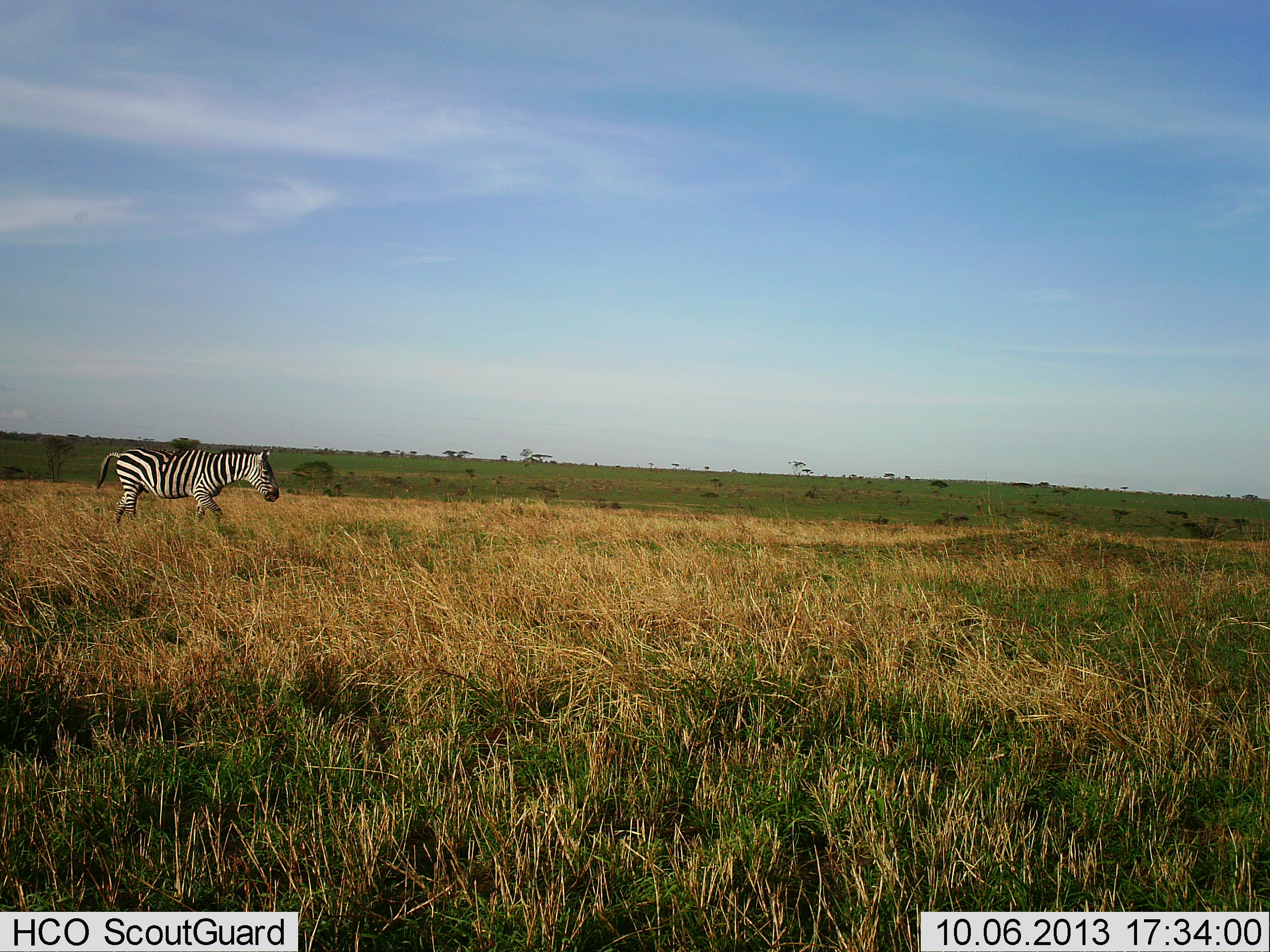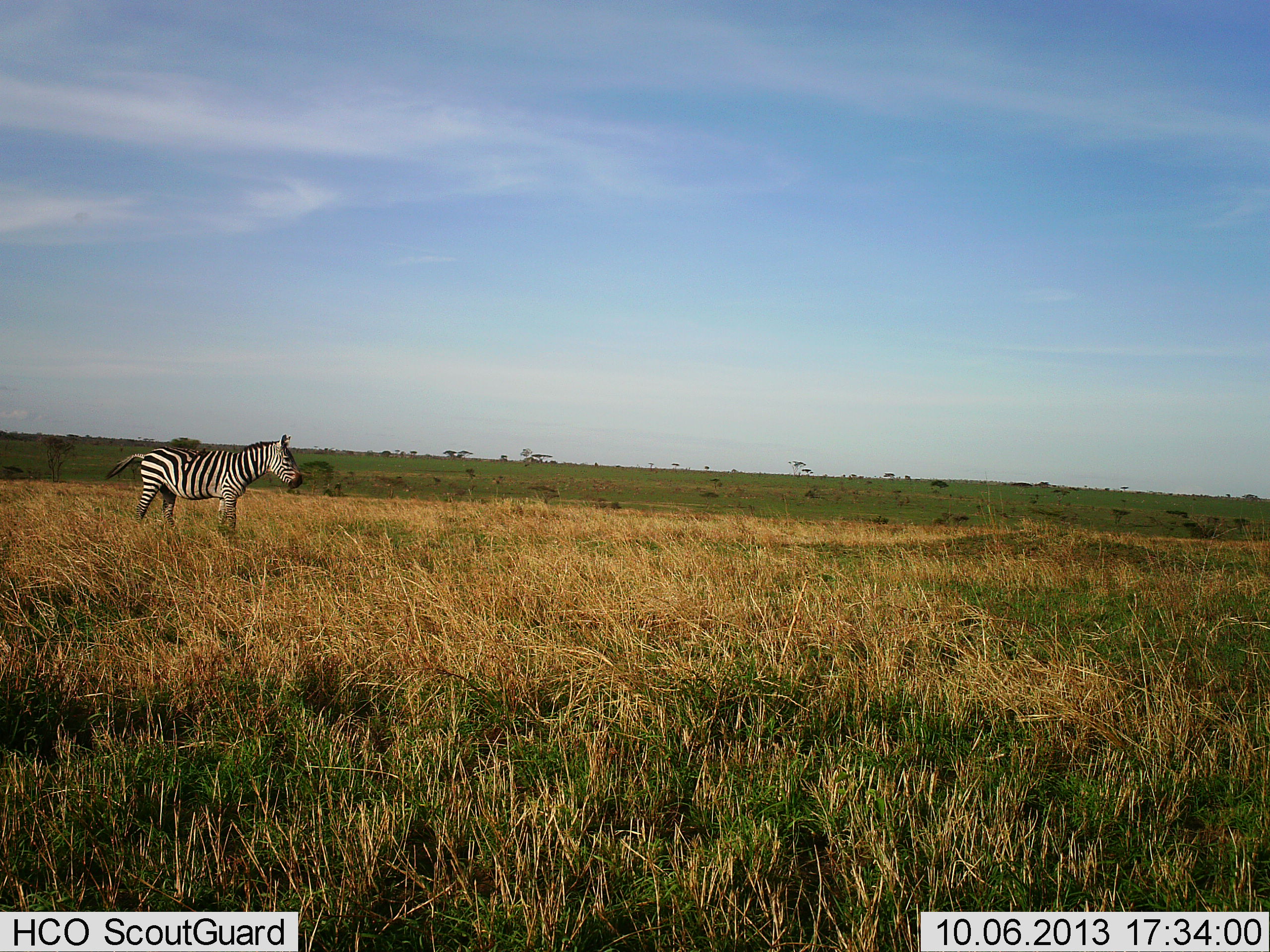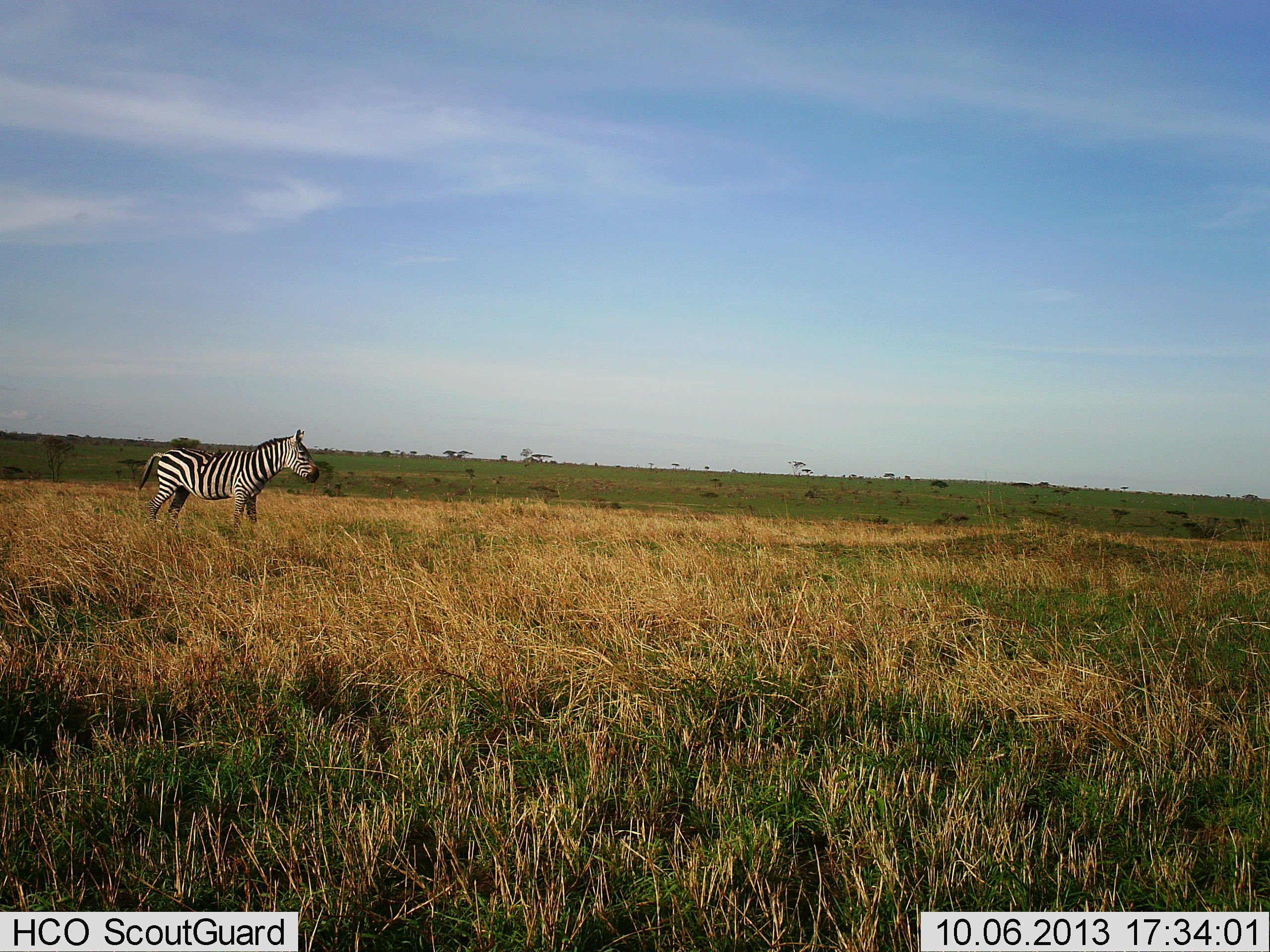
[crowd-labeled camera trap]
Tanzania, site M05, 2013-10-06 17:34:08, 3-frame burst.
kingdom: Animalia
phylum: Chordata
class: Mammalia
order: Perissodactyla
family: Equidae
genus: Equus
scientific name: Equus quagga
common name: plains zebra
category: zebra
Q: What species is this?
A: Zebra (plains zebra) (Equus quagga).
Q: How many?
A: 1.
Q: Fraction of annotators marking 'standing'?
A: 10%.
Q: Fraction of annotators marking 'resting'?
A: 0%.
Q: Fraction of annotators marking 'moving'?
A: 90%.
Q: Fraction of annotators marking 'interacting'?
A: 0%.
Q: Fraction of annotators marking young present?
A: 0%.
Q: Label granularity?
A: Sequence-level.